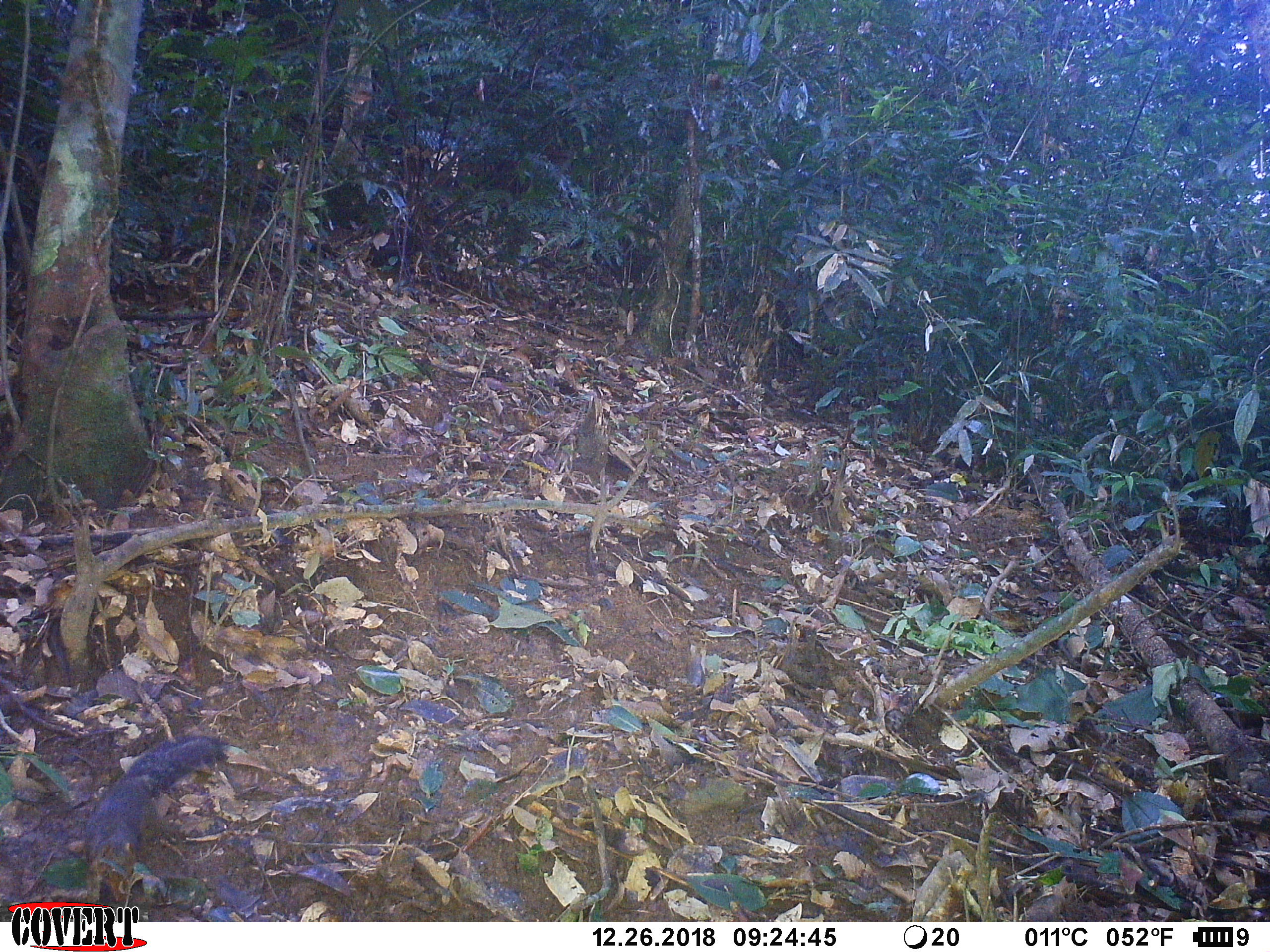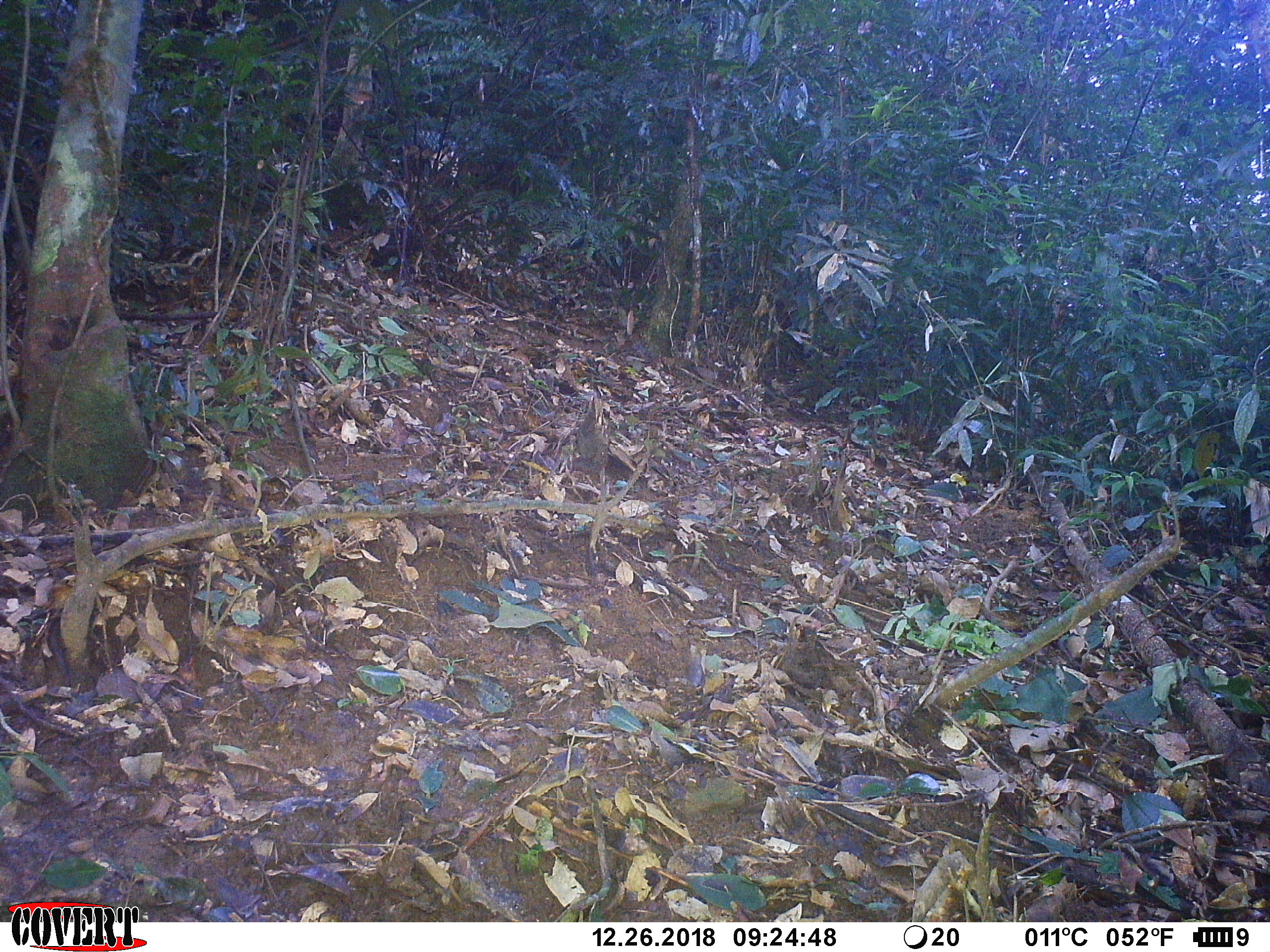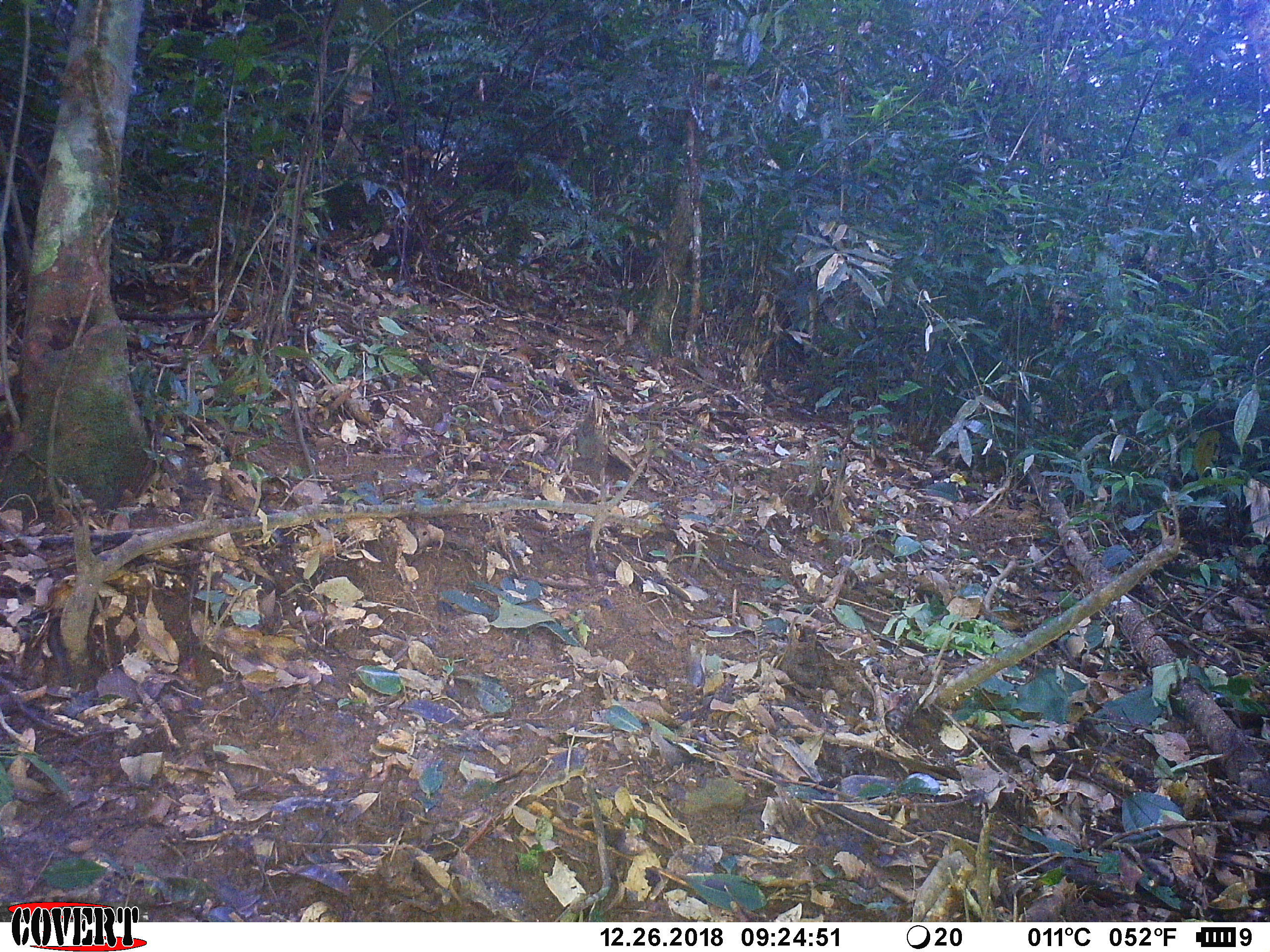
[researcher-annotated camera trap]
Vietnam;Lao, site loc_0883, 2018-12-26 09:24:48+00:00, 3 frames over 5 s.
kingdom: Animalia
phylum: Chordata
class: Mammalia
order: Rodentia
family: Sciuridae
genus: Dremomys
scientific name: Dremomys rufigenis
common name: red-cheeked squirrel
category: red cheeked squirrel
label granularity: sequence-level